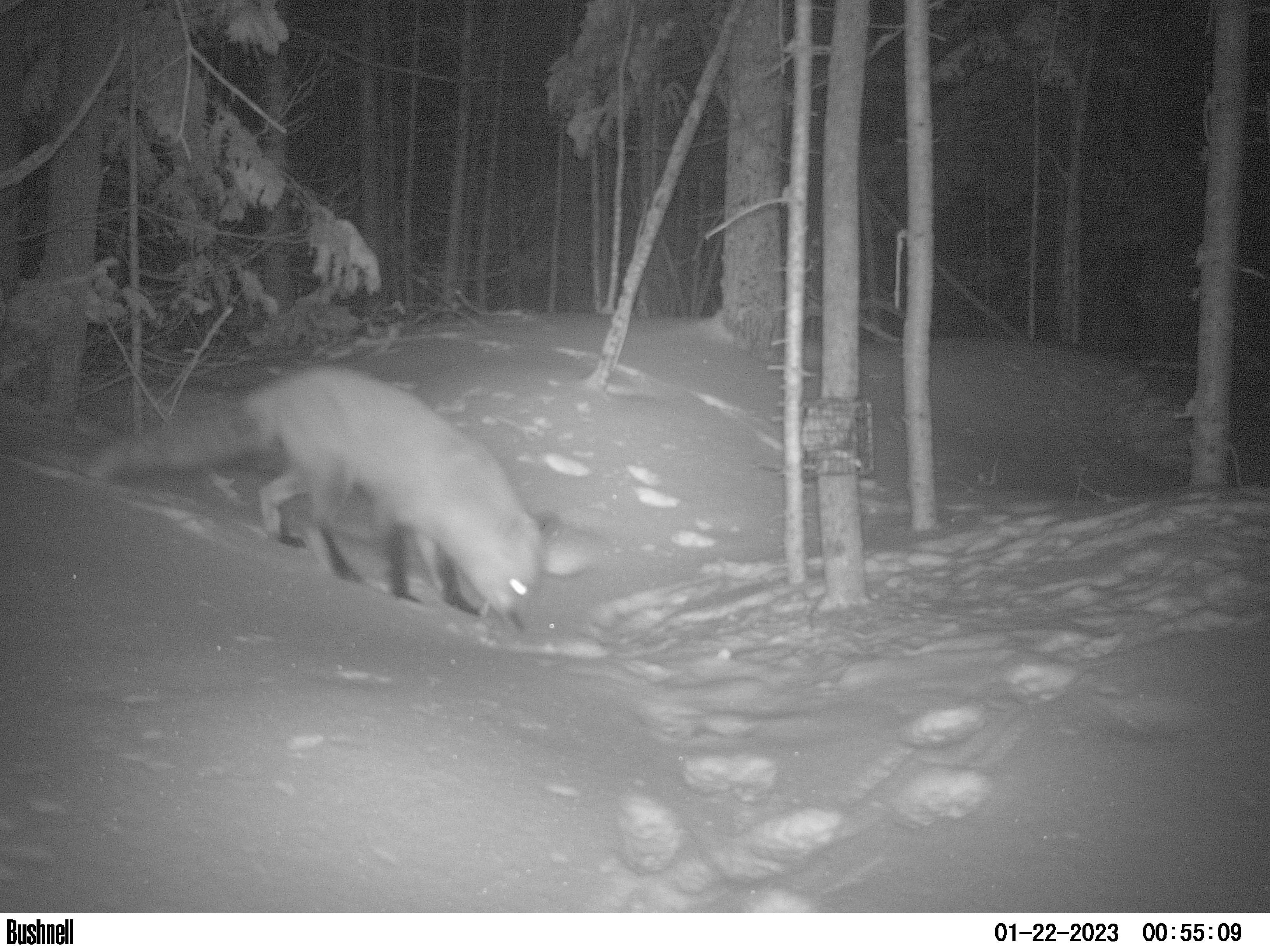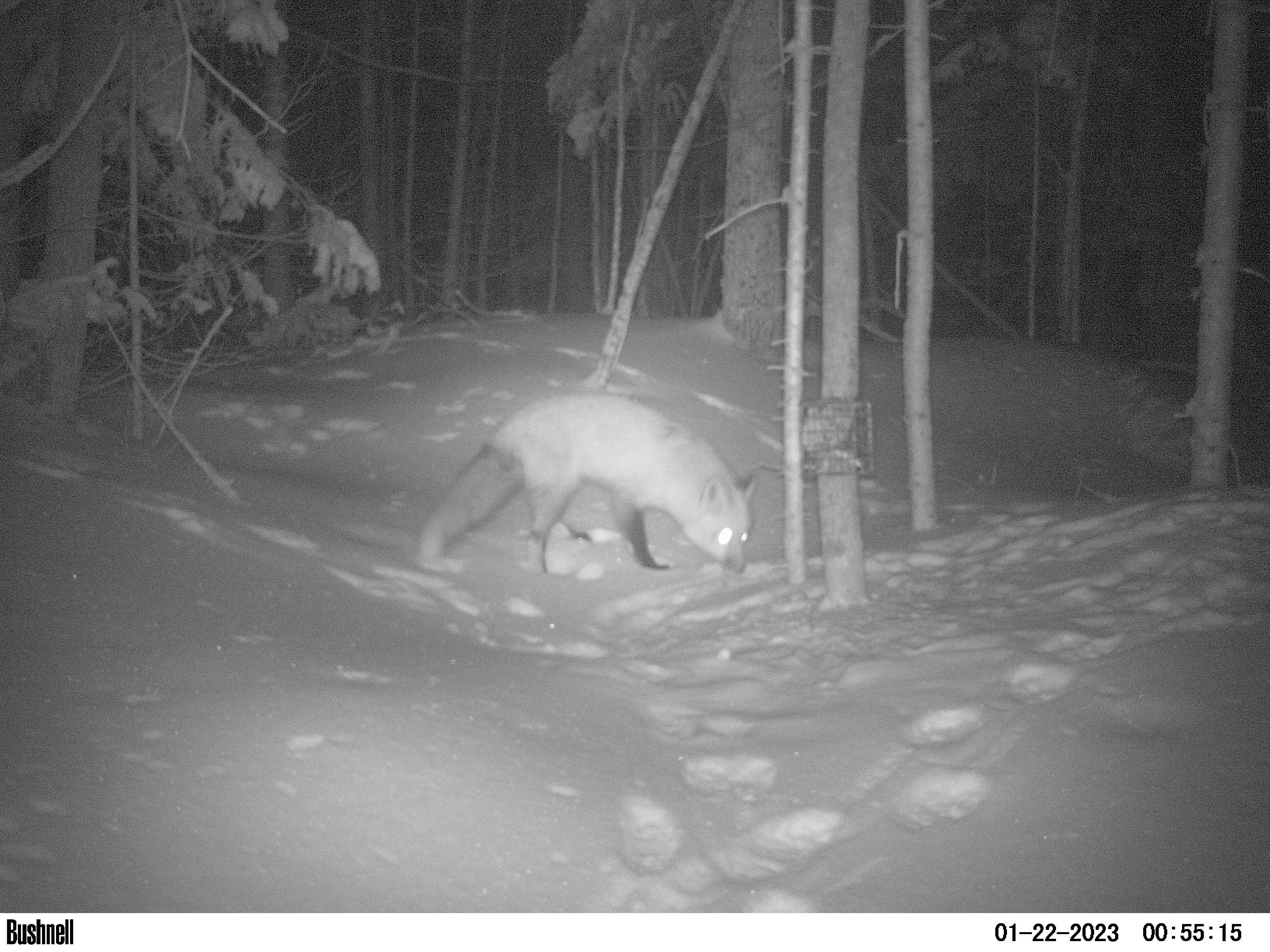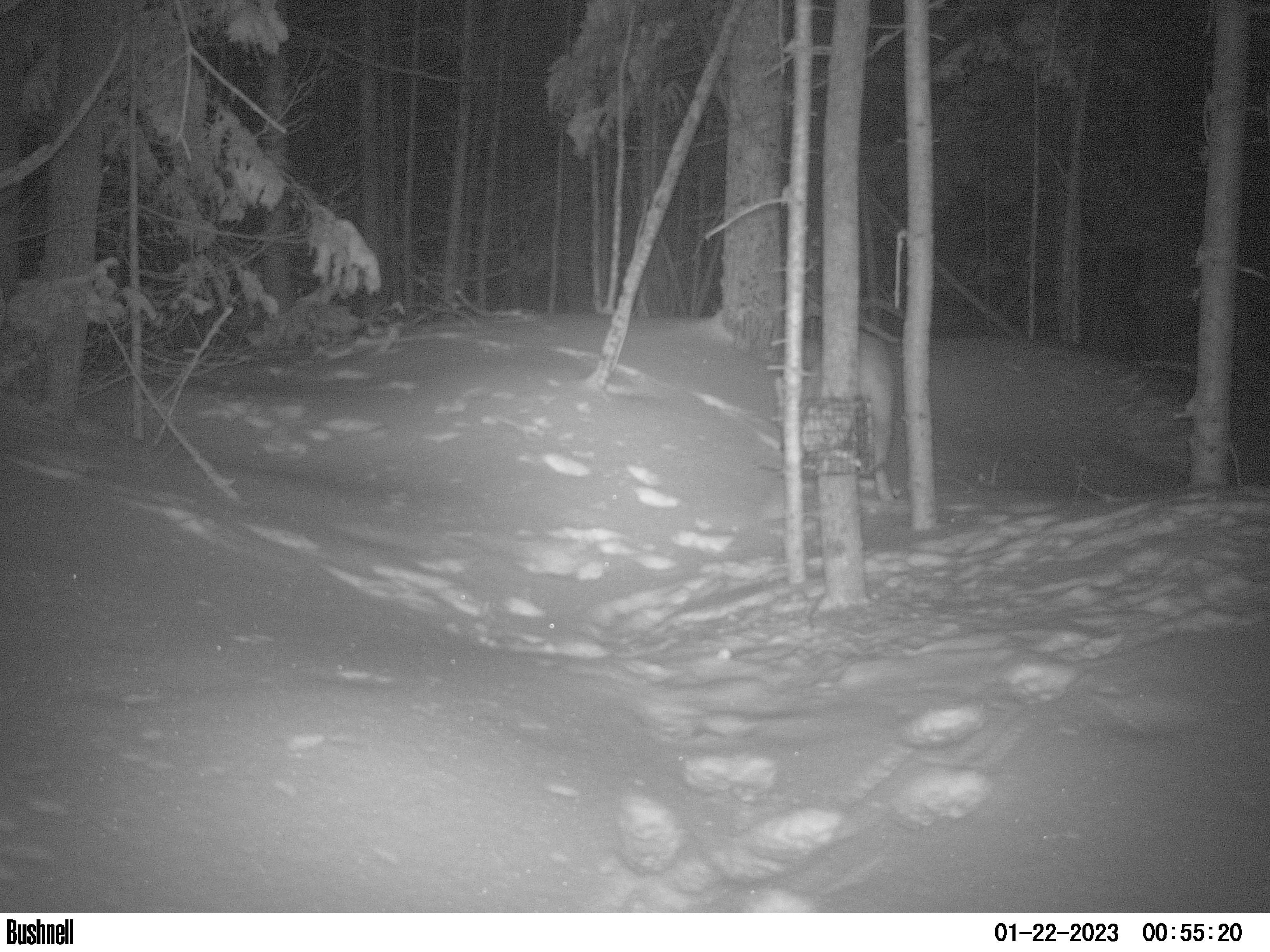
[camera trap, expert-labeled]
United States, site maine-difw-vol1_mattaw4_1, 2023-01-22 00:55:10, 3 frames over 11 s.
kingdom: Animalia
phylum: Chordata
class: Mammalia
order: Carnivora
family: Canidae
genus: Vulpes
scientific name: Vulpes vulpes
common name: red fox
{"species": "red fox (Vulpes vulpes)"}